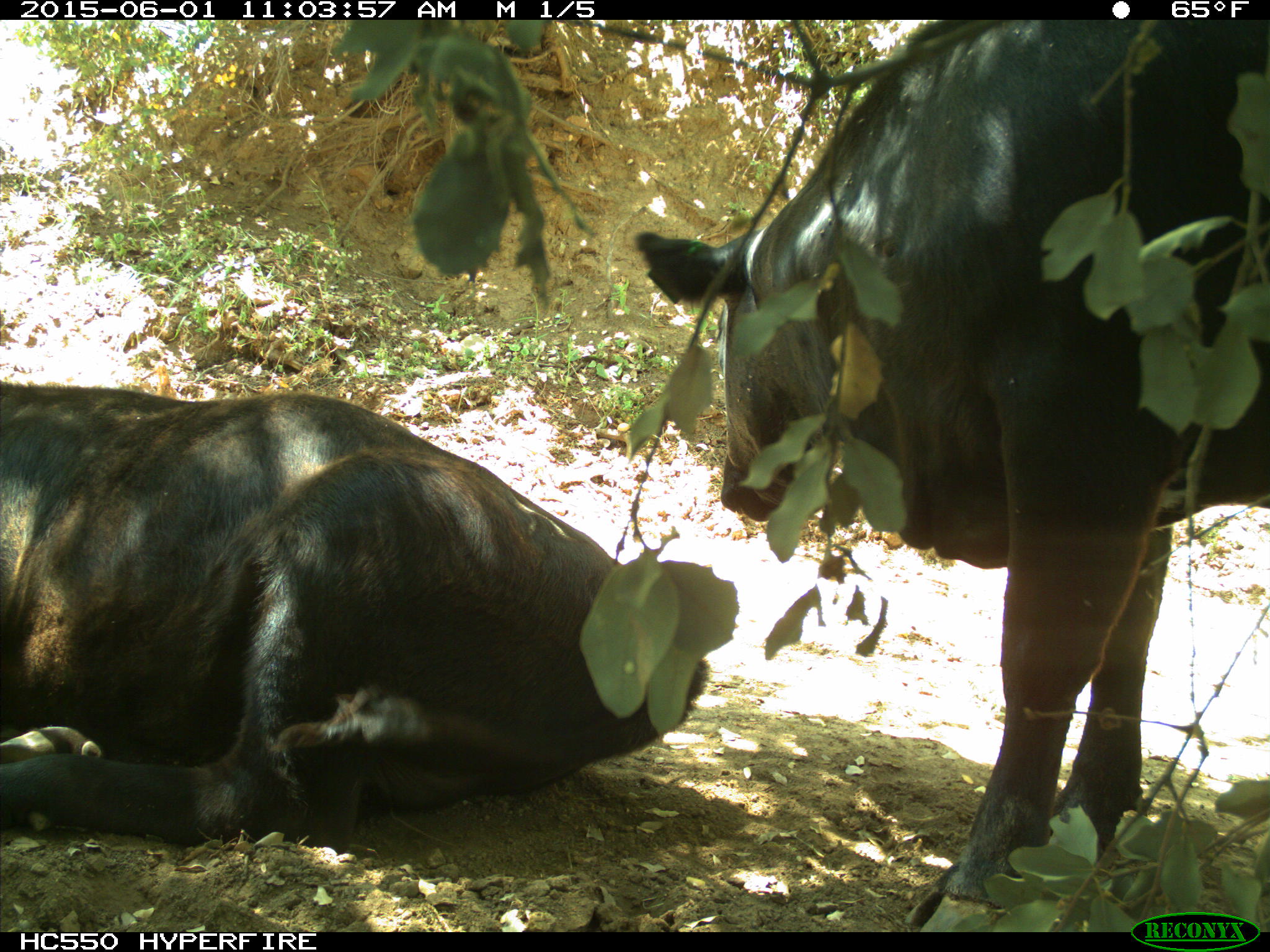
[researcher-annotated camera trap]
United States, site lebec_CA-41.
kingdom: Animalia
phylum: Chordata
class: Mammalia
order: Artiodactyla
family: Bovidae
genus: Bos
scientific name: Bos taurus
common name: domestic cow